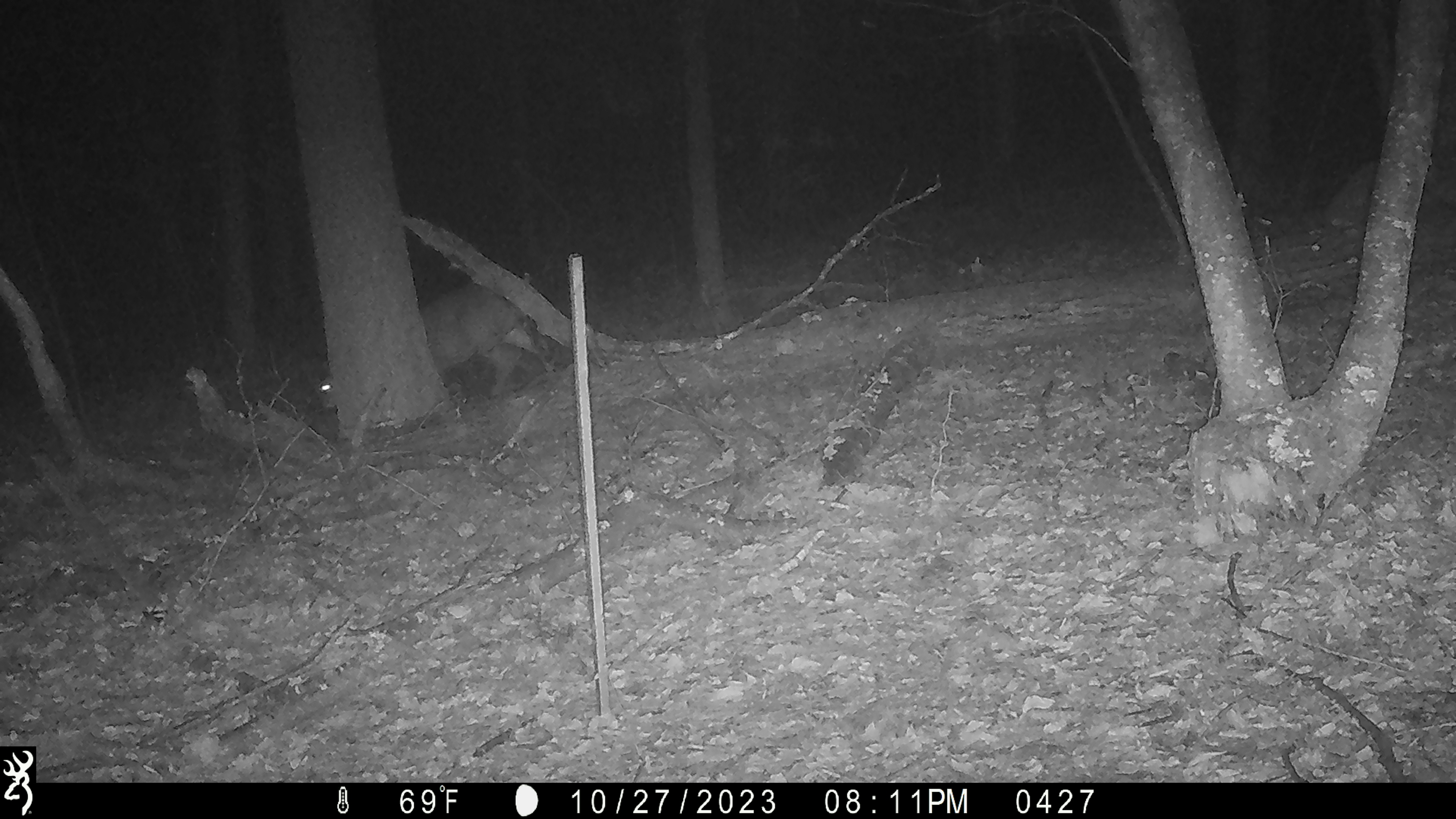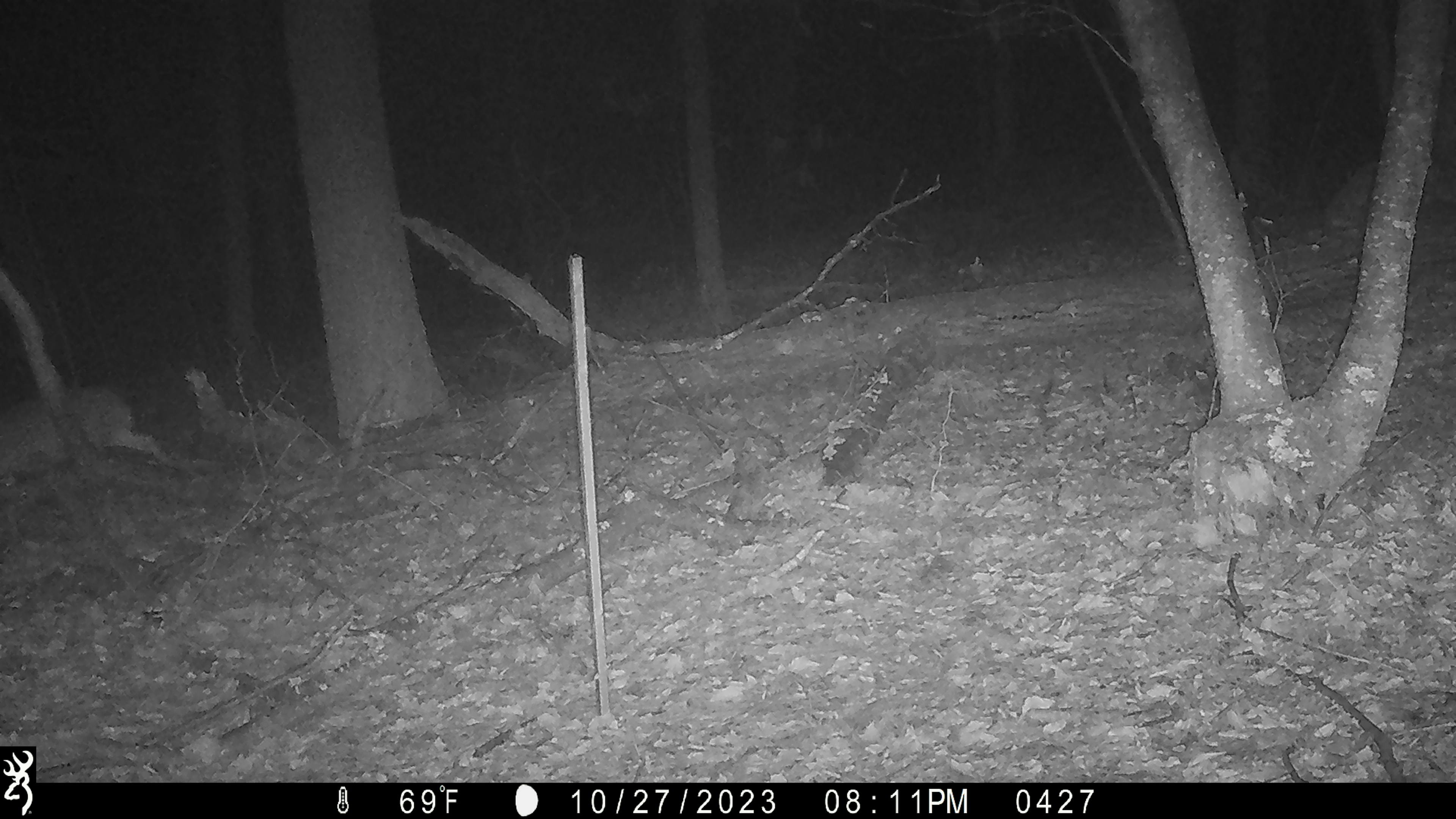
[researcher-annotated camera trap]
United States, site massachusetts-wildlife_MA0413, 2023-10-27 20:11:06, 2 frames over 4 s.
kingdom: Animalia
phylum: Chordata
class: Mammalia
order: Artiodactyla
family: Cervidae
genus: Odocoileus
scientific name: Odocoileus virginianus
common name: white-tailed deer